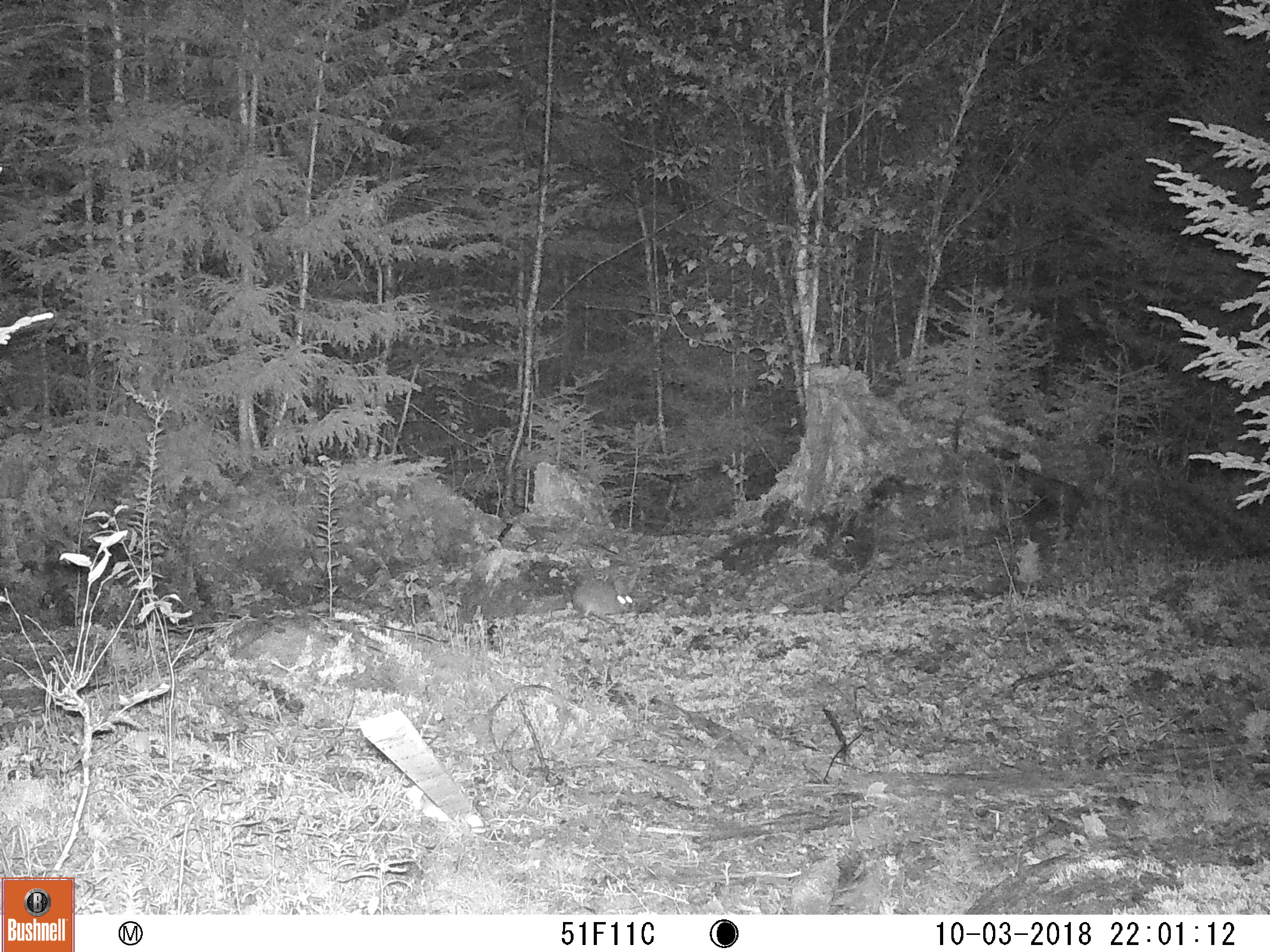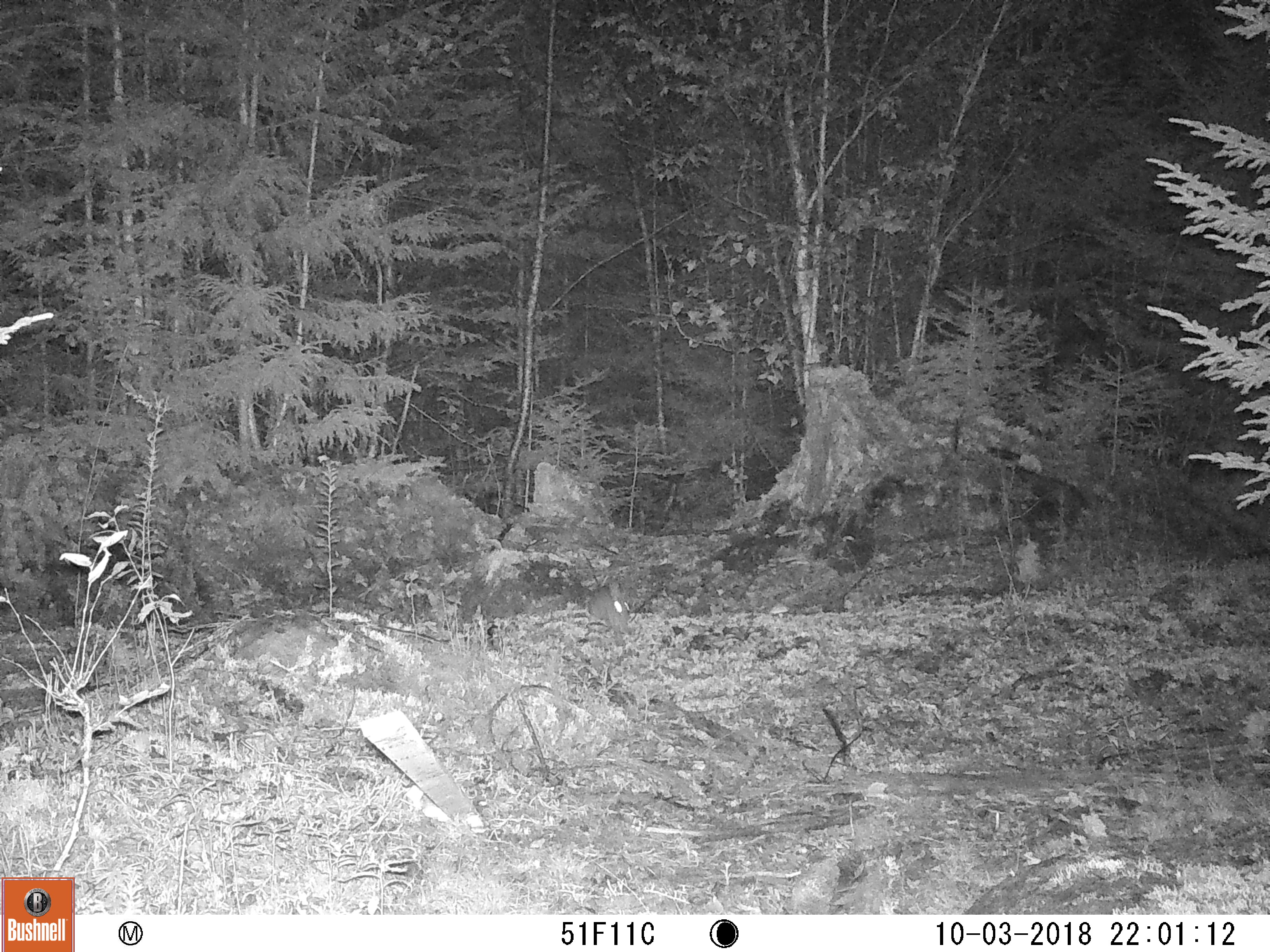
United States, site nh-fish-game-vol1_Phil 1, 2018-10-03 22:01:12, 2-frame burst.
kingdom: Animalia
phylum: Chordata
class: Mammalia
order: Lagomorpha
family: Leporidae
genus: Lepus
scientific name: Lepus americanus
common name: snowshoe hare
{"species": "snowshoe hare (Lepus americanus)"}